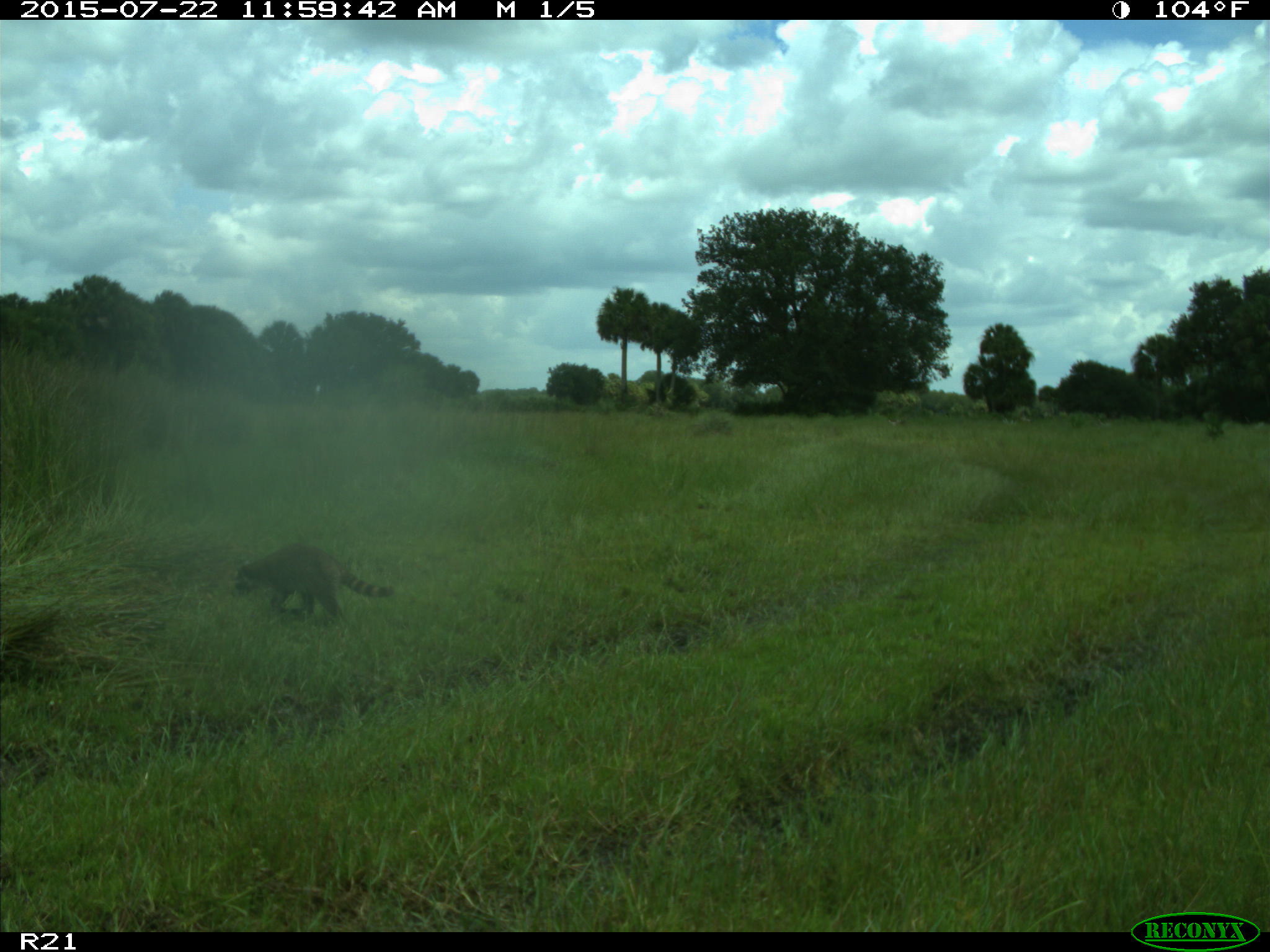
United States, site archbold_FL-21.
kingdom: Animalia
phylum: Chordata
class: Mammalia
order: Carnivora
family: Procyonidae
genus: Procyon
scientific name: Procyon lotor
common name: common raccoon